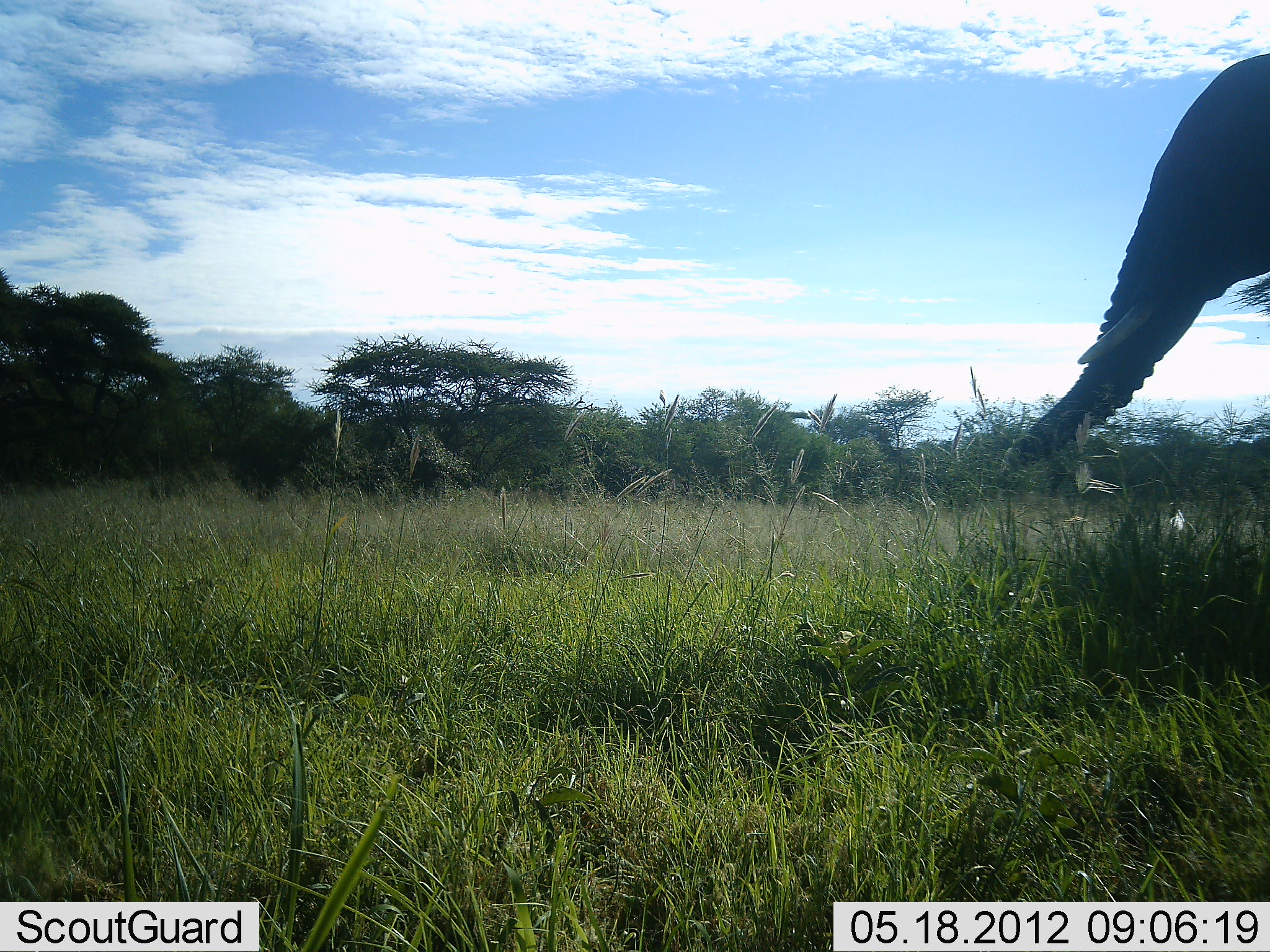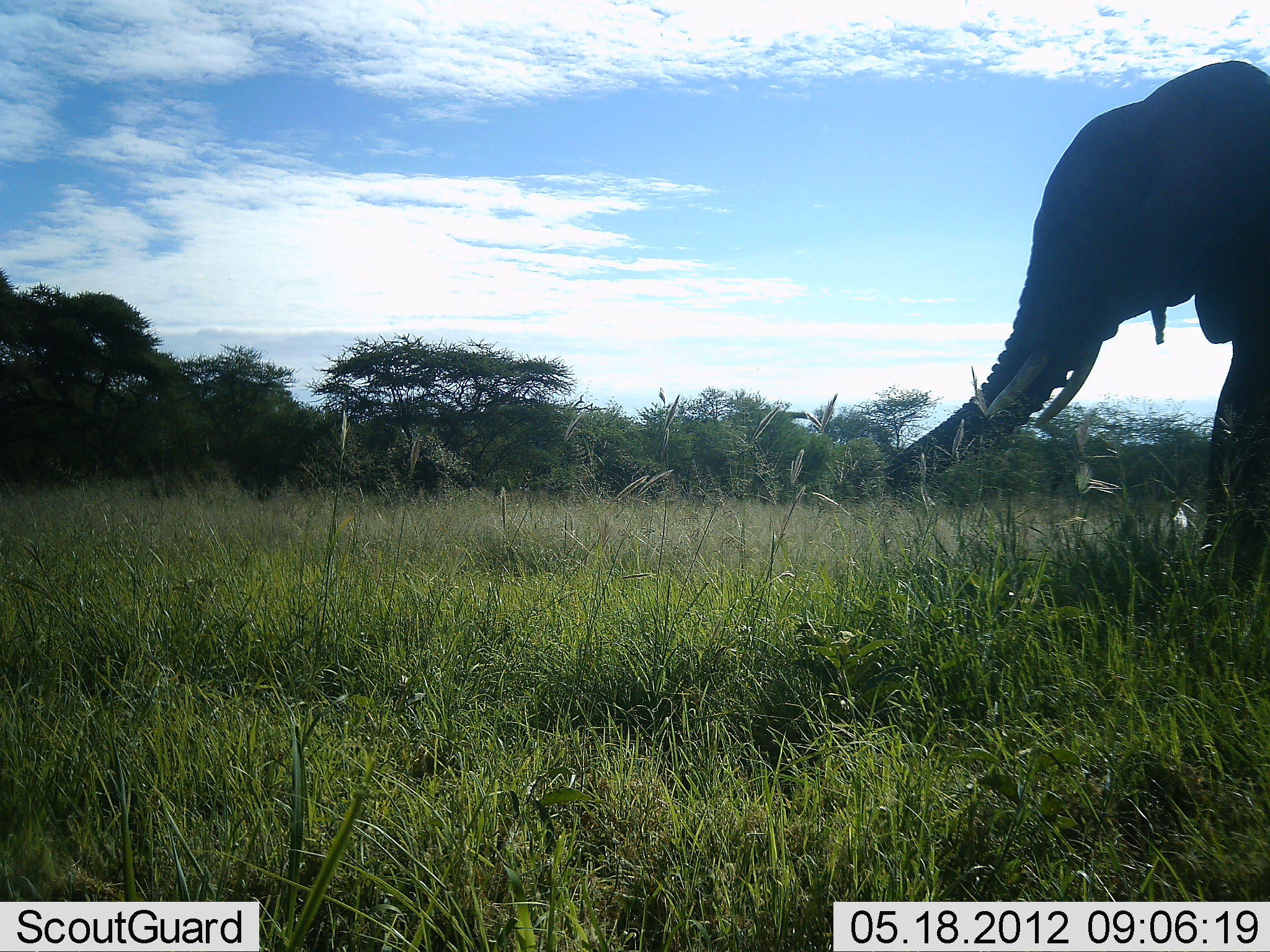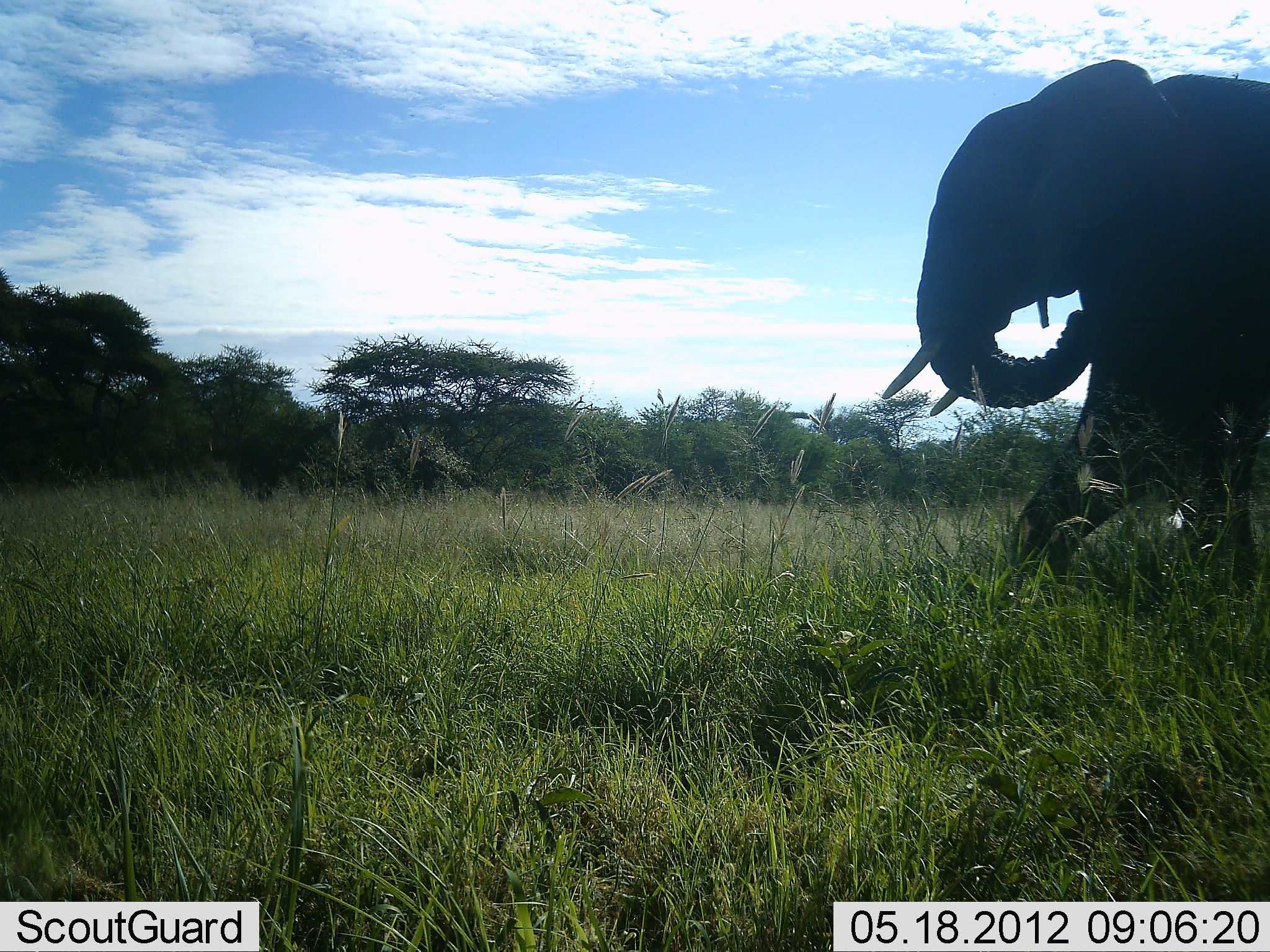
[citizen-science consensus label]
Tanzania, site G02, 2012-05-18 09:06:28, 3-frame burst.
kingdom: Animalia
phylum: Chordata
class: Mammalia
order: Proboscidea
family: Elephantidae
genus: Loxodonta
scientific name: Loxodonta africana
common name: african bush elephant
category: elephant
Elephant (african bush elephant) (Loxodonta africana), count 1. Behavior (volunteer vote fractions): standing 20%, resting 0%, moving 80%, interacting 0%. Young present (vote fraction): 0%. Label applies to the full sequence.